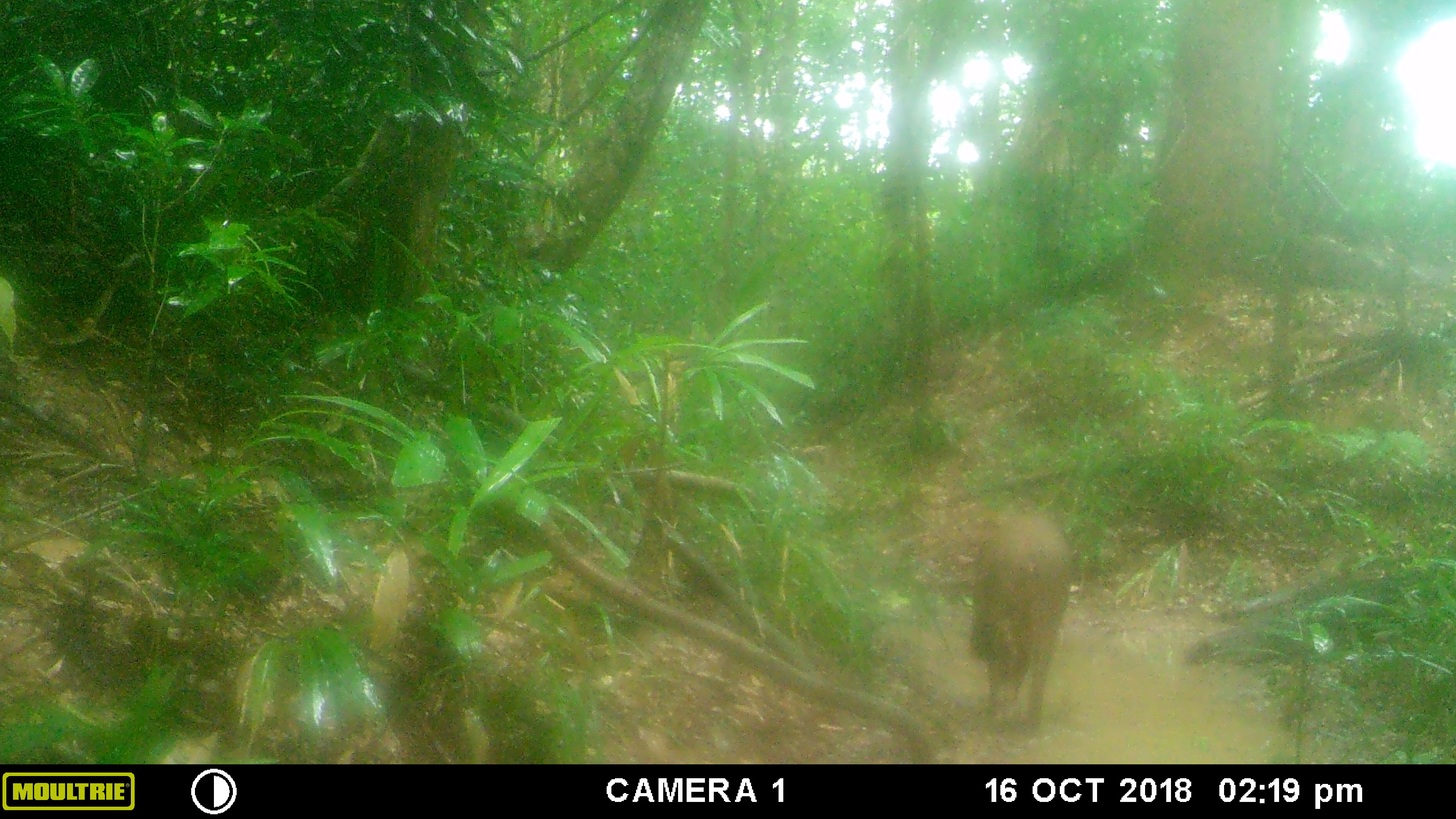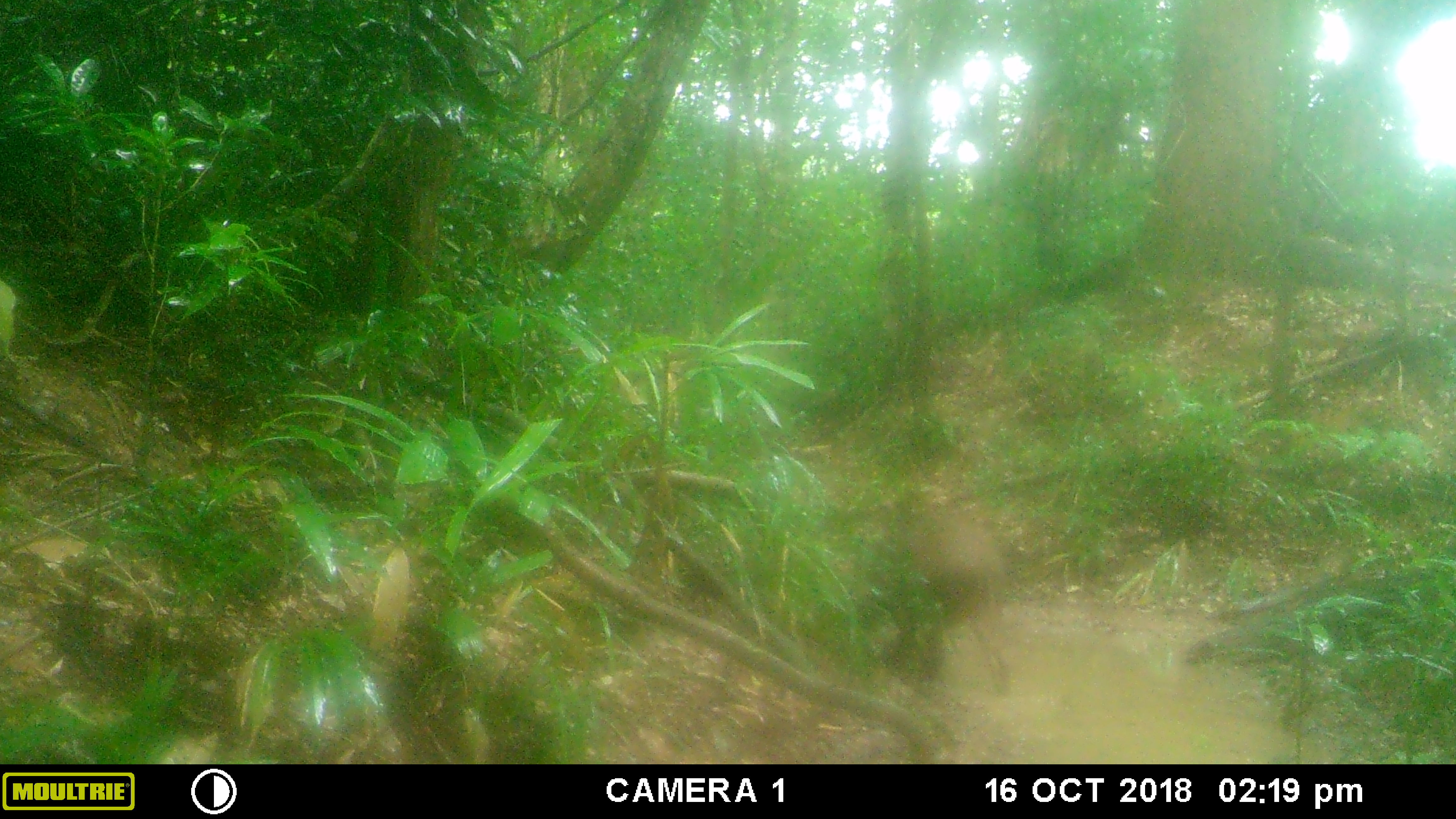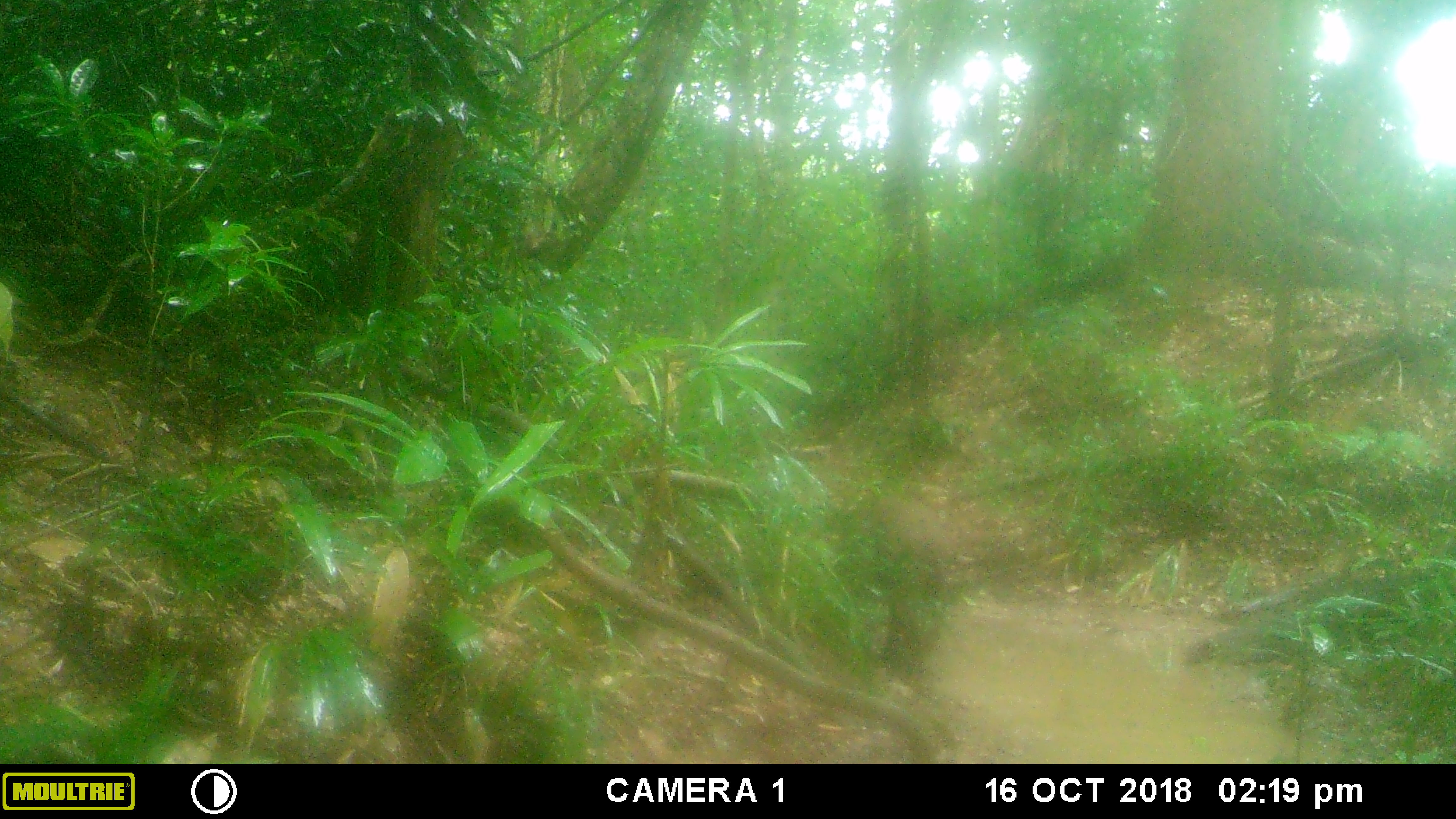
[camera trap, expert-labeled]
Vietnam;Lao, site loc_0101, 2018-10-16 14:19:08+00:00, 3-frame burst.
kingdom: Animalia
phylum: Chordata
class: Mammalia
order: Artiodactyla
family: Suidae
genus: Sus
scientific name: Sus scrofa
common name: eurasian wild pig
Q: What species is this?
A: Eurasian wild pig (Sus scrofa).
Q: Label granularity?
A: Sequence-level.